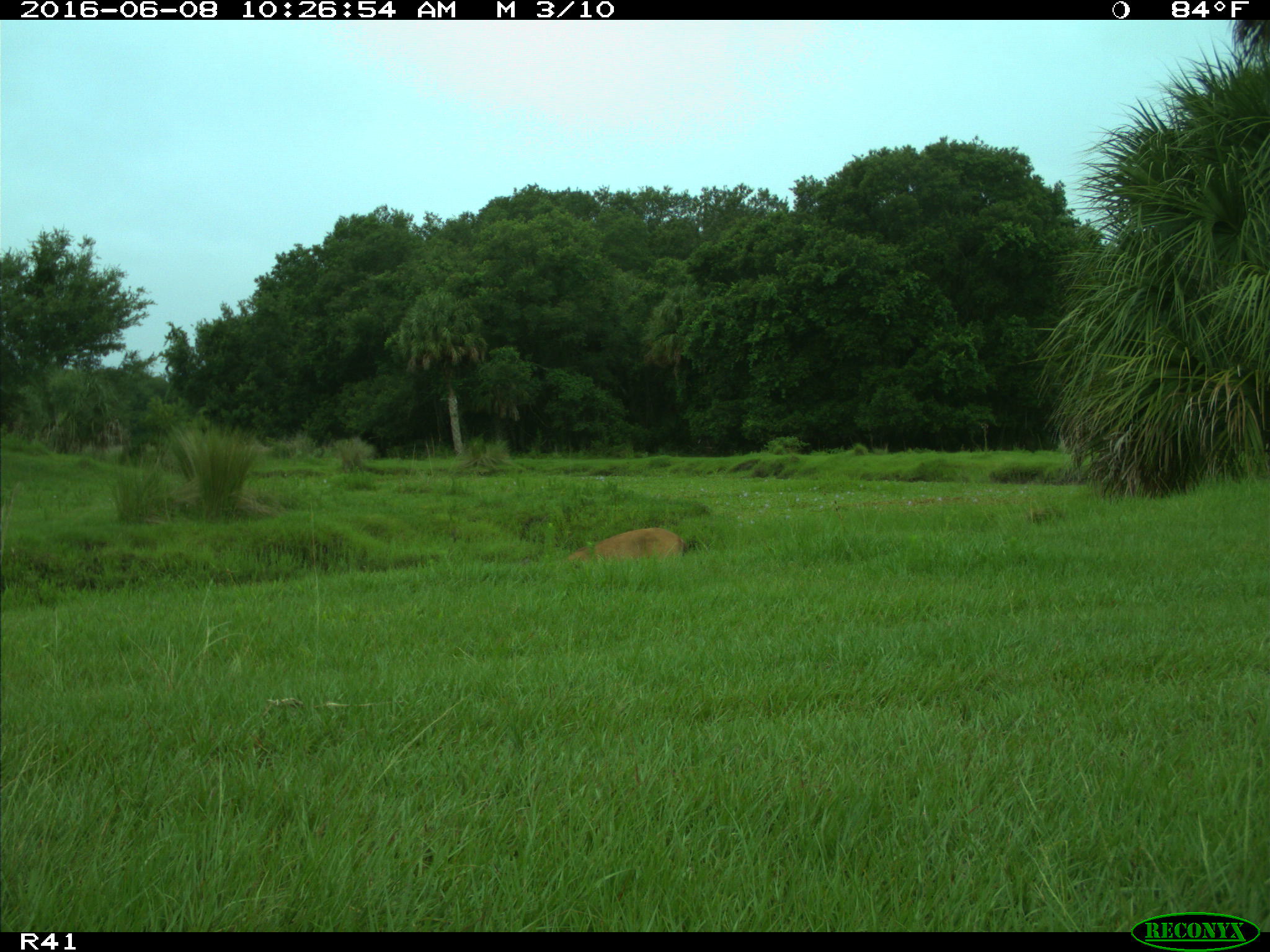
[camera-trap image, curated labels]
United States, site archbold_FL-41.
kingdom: Animalia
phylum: Chordata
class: Mammalia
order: Artiodactyla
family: Cervidae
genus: Odocoileus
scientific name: Odocoileus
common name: deer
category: unidentified deer